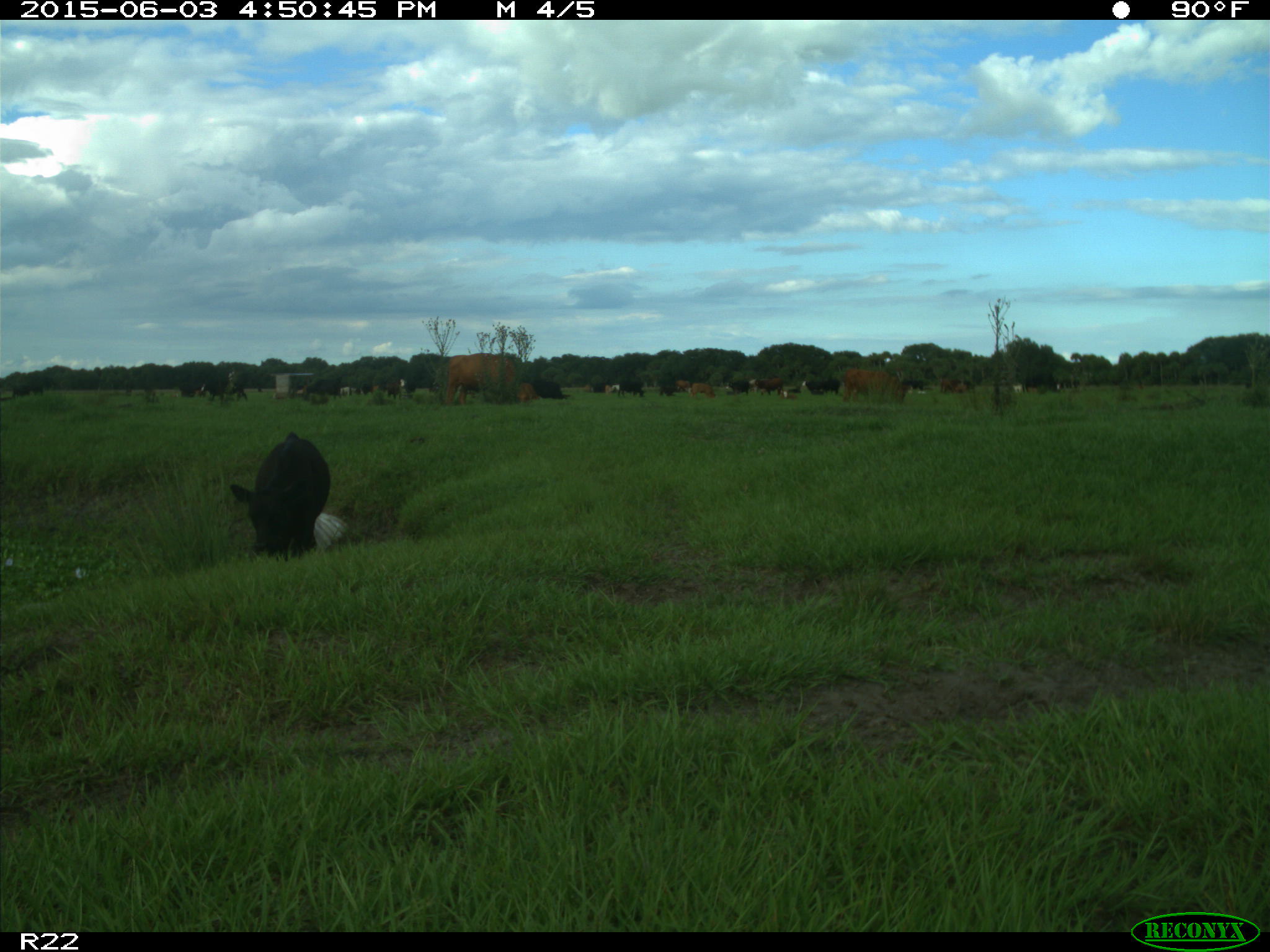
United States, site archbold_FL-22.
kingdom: Animalia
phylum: Chordata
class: Mammalia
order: Artiodactyla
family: Bovidae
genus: Bos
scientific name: Bos taurus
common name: domestic cow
Bos taurus (domestic cow).